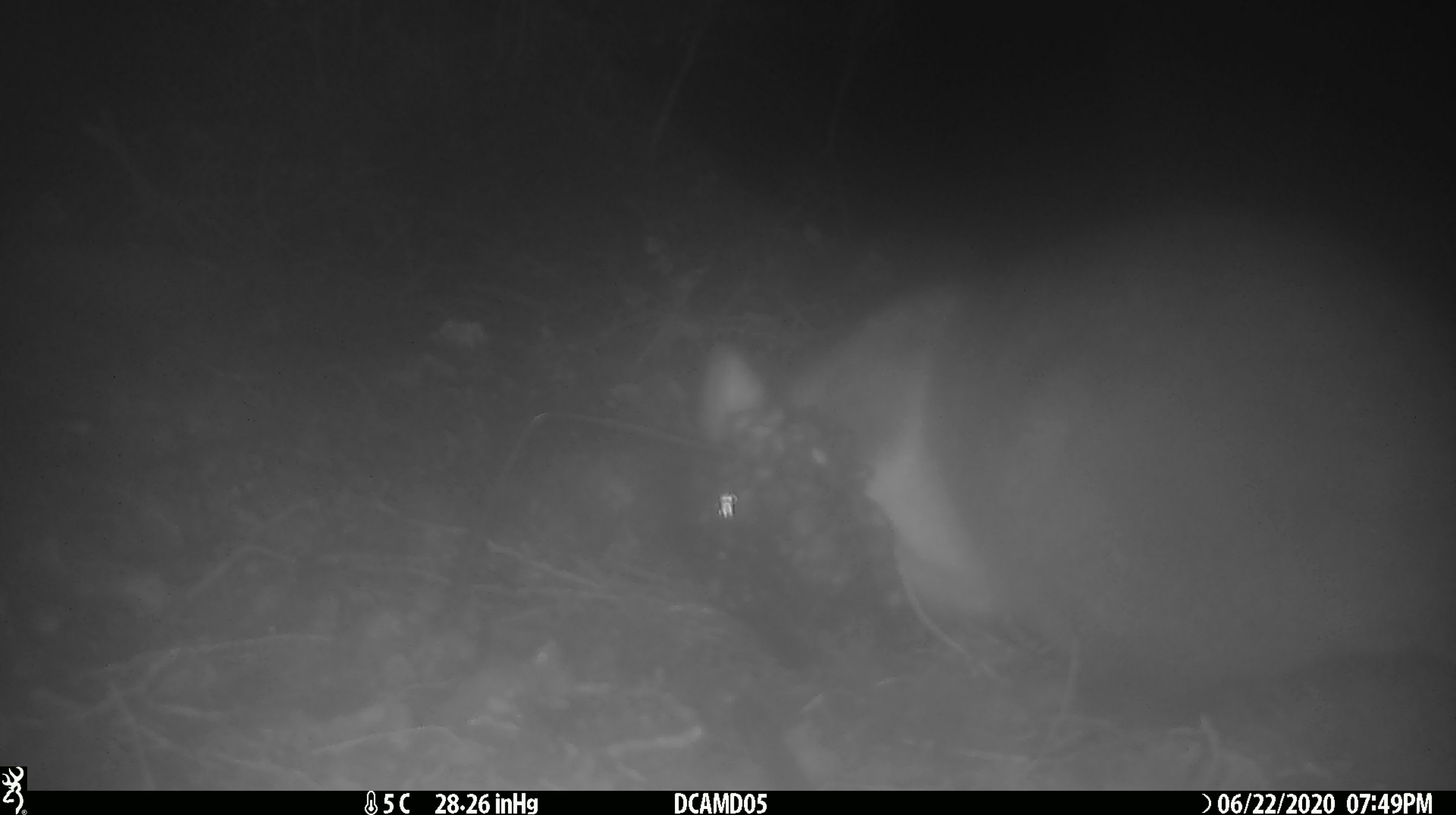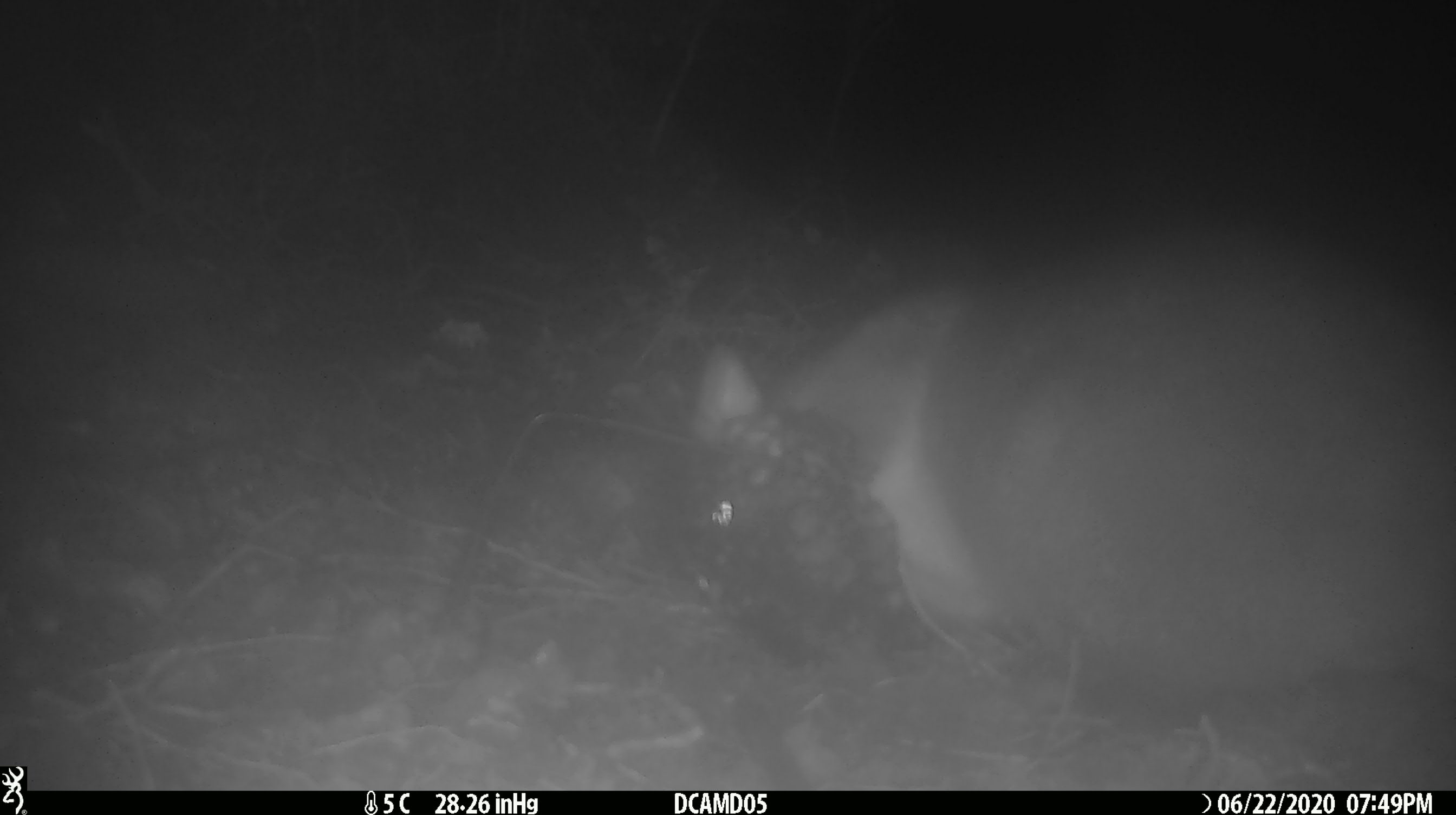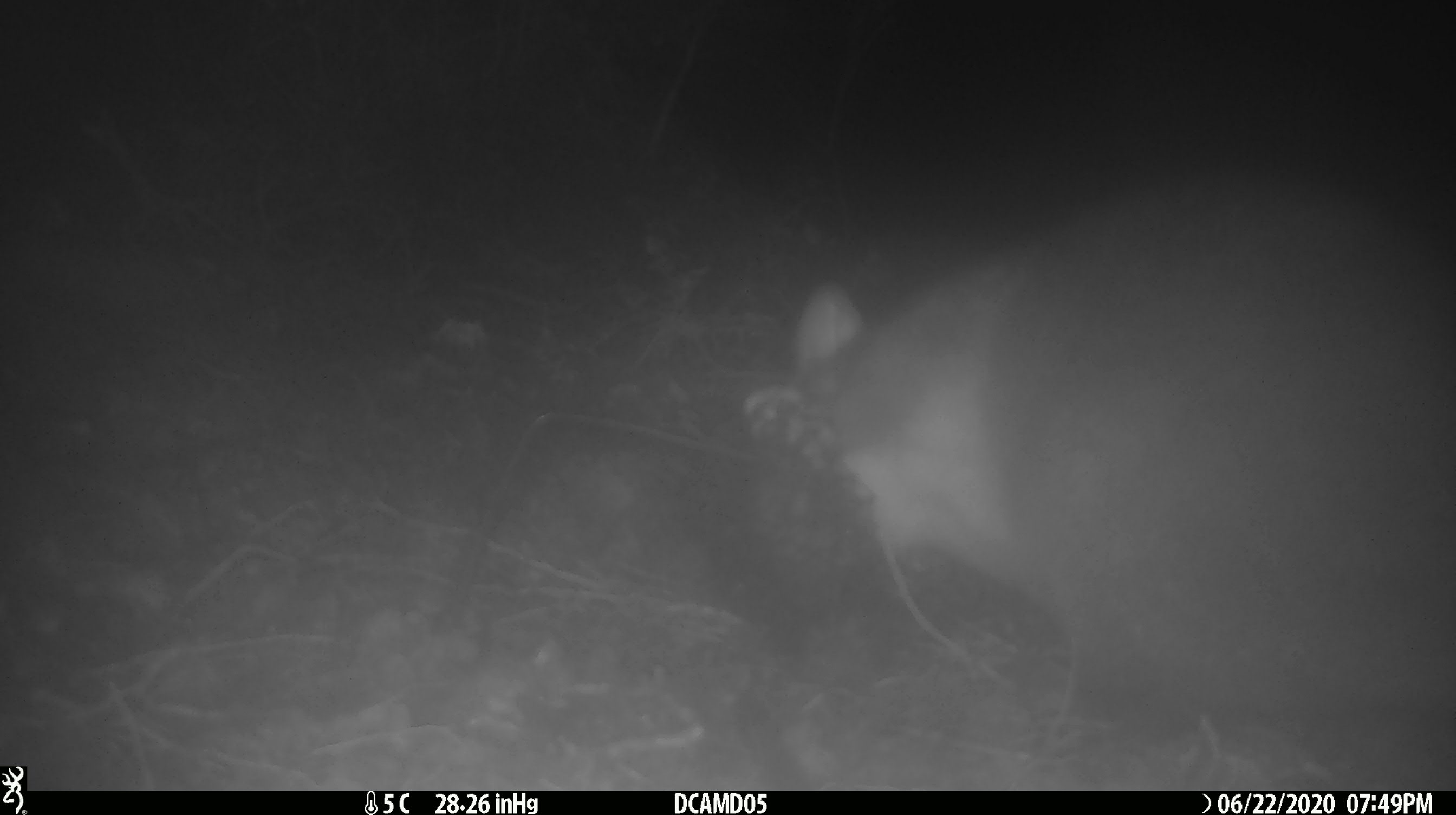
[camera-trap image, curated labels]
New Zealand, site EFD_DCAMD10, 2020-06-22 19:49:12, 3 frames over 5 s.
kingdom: Animalia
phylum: Chordata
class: Mammalia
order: Diprotodontia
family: Phalangeridae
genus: Trichosurus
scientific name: Trichosurus vulpecula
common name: common brushtail possum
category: possum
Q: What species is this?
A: Possum (common brushtail possum) (Trichosurus vulpecula).